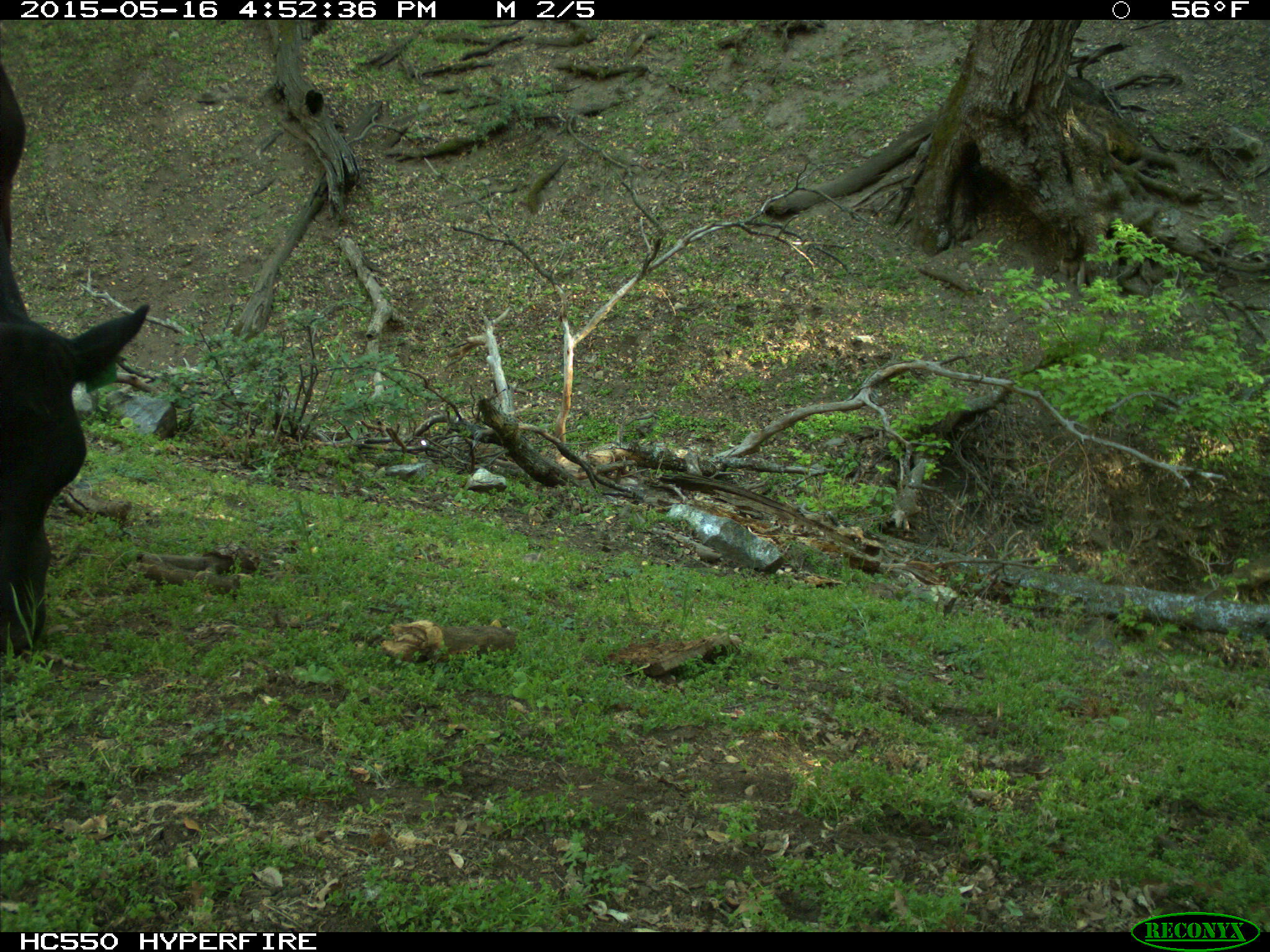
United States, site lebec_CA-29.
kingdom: Animalia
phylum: Chordata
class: Mammalia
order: Artiodactyla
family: Bovidae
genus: Bos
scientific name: Bos taurus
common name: domestic cow